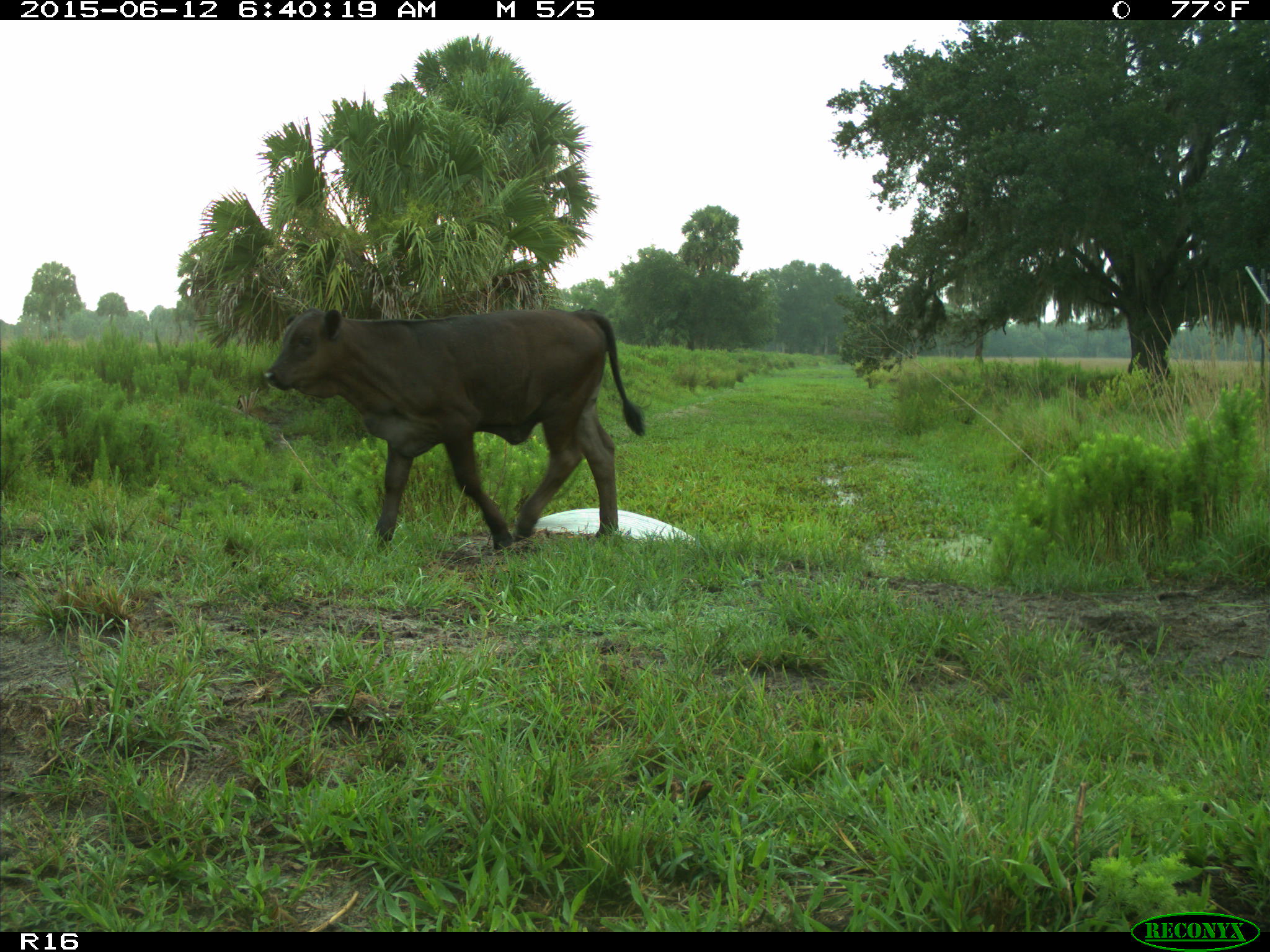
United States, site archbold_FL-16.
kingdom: Animalia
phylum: Chordata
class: Mammalia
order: Artiodactyla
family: Bovidae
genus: Bos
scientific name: Bos taurus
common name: domestic cow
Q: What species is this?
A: Bos taurus (domestic cow).